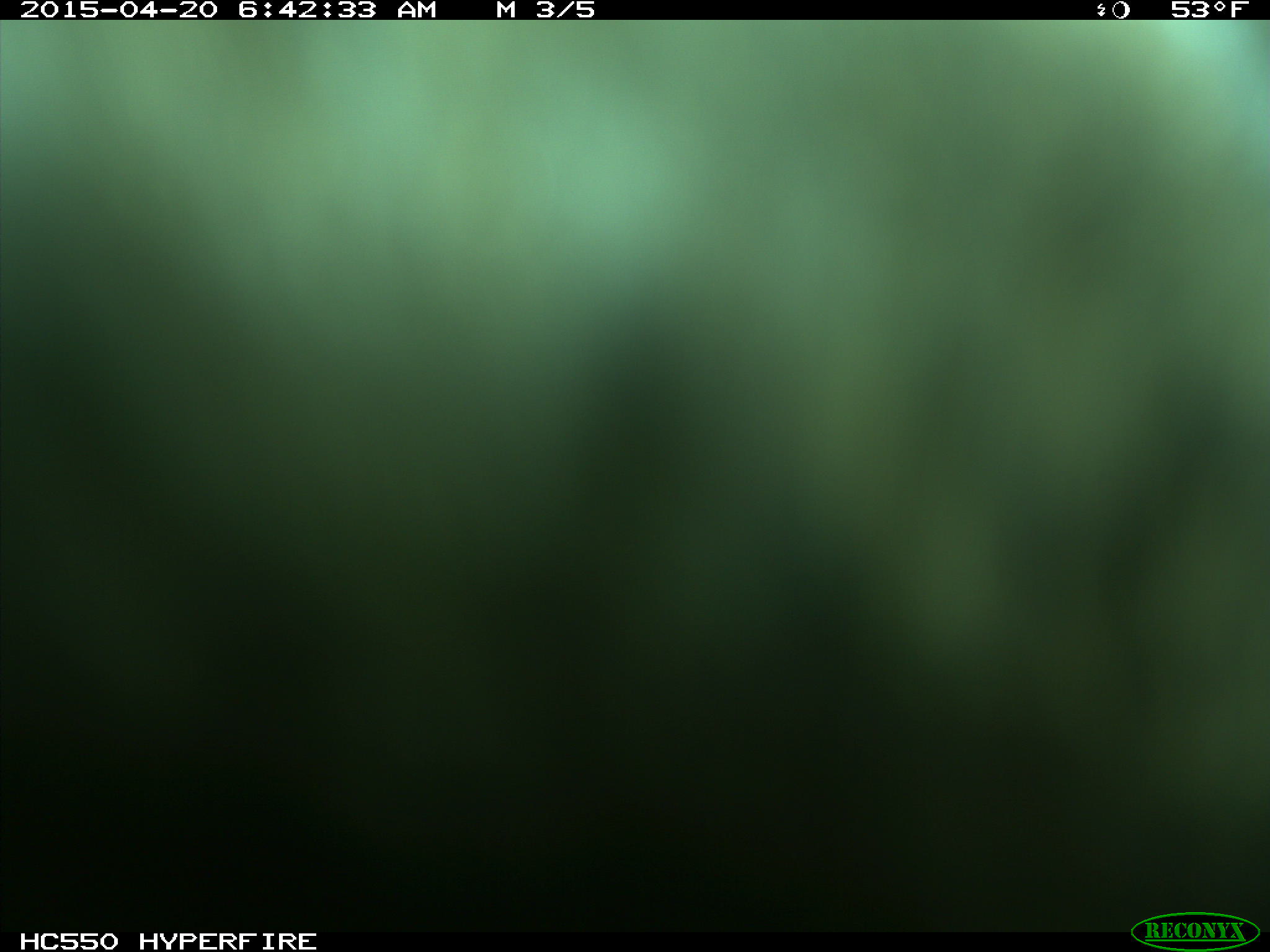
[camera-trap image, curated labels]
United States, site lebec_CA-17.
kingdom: Animalia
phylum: Chordata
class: Mammalia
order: Artiodactyla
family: Bovidae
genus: Bos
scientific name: Bos taurus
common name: domestic cow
Bos taurus (domestic cow).